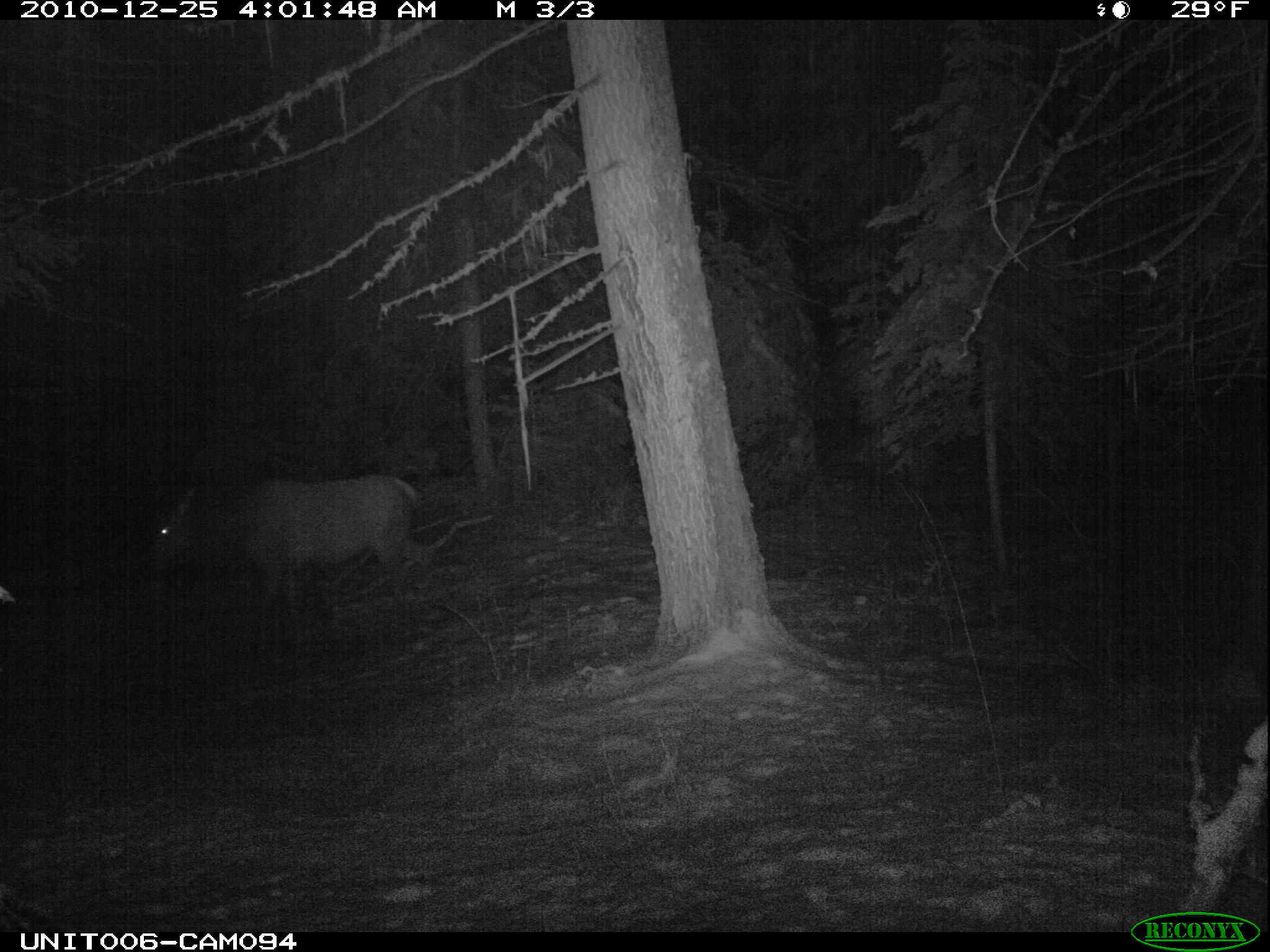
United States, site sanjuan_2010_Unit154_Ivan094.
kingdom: Animalia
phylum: Chordata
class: Mammalia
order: Artiodactyla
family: Cervidae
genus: Cervus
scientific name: Cervus elaphus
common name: red deer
Cervus elaphus (red deer).